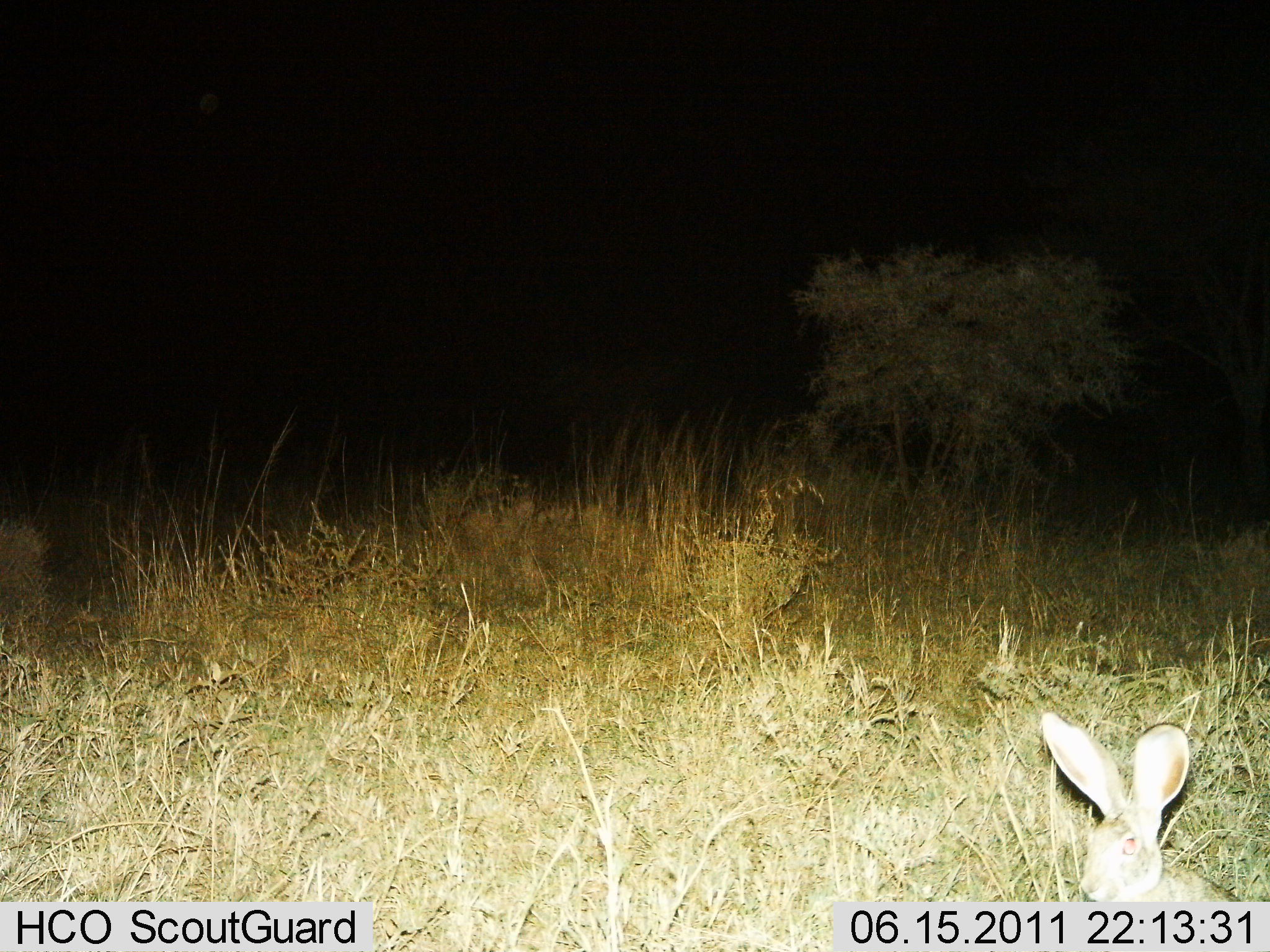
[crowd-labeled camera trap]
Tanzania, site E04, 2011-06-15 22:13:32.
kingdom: Animalia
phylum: Chordata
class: Mammalia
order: Lagomorpha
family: Leporidae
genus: Lepus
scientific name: Lepus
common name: hare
Hare (Lepus), count 1. Behavior (volunteer vote fractions): standing 100%, resting 0%, moving 0%, interacting 0%. Young present (vote fraction): 0%. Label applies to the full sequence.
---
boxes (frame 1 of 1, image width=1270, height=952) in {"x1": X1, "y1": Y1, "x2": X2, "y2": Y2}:
animal: {"x1": 1039, "y1": 710, "x2": 1247, "y2": 901}